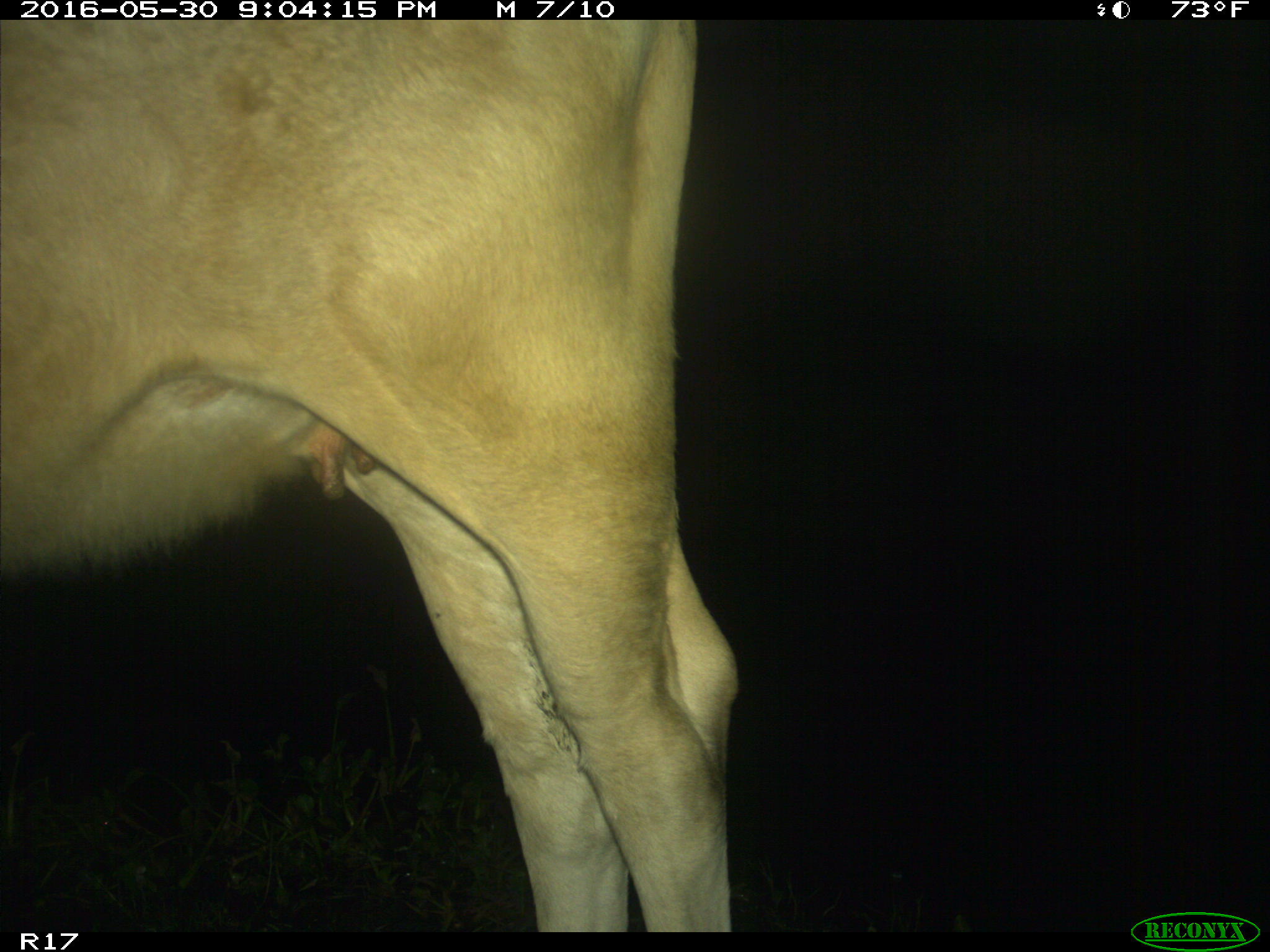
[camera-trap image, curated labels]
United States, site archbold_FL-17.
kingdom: Animalia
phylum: Chordata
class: Mammalia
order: Artiodactyla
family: Bovidae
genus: Bos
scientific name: Bos taurus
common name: domestic cow